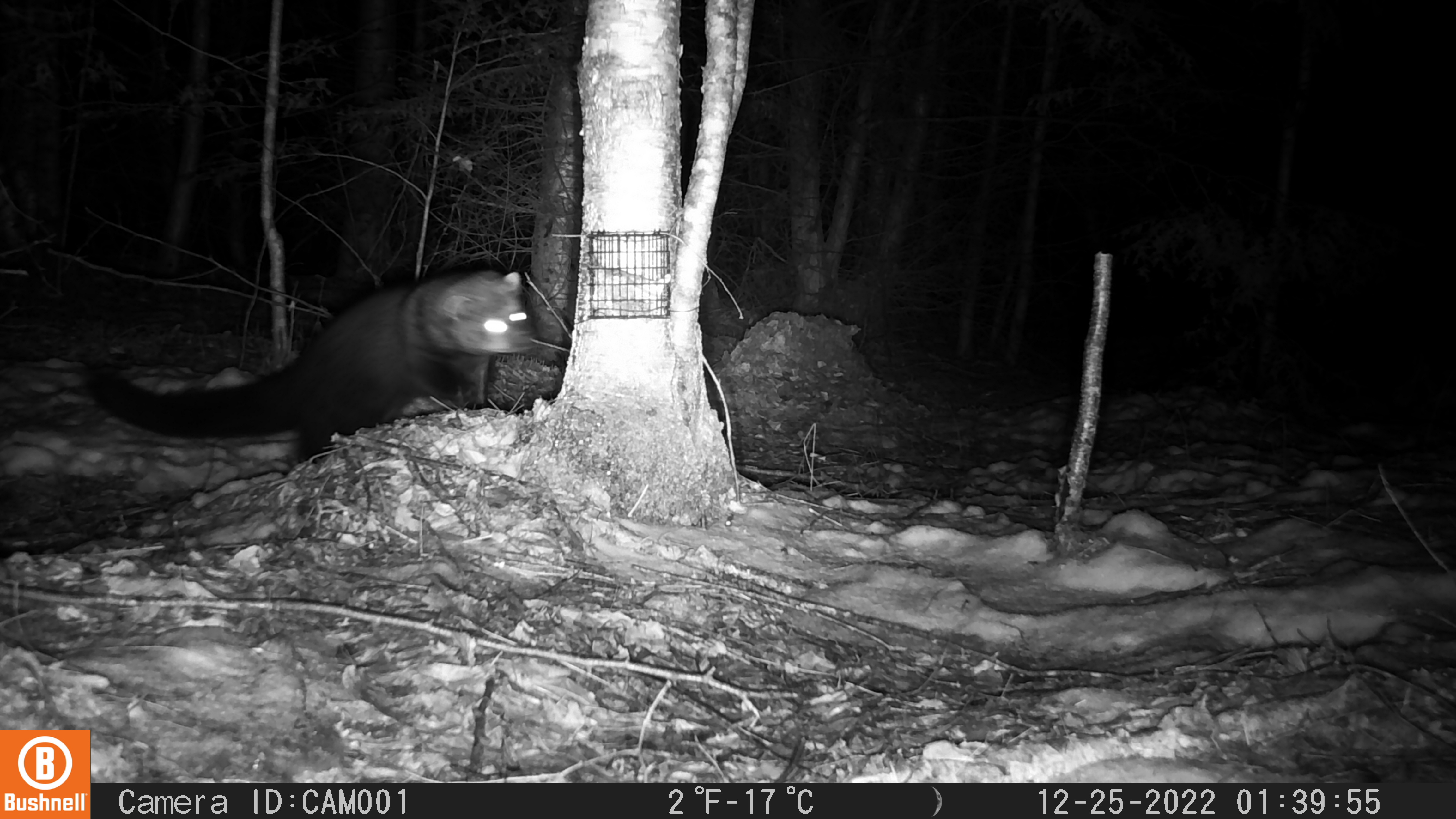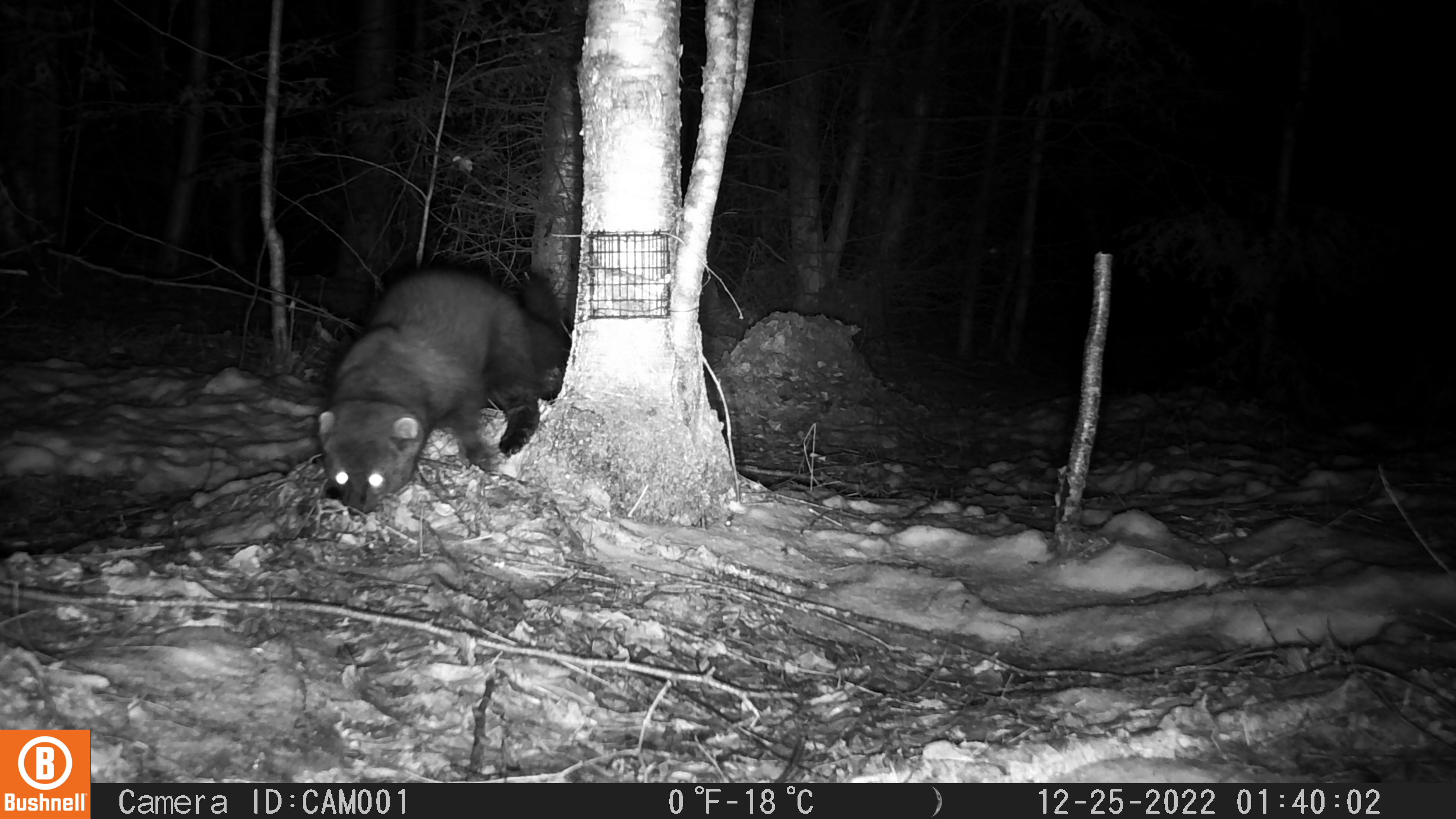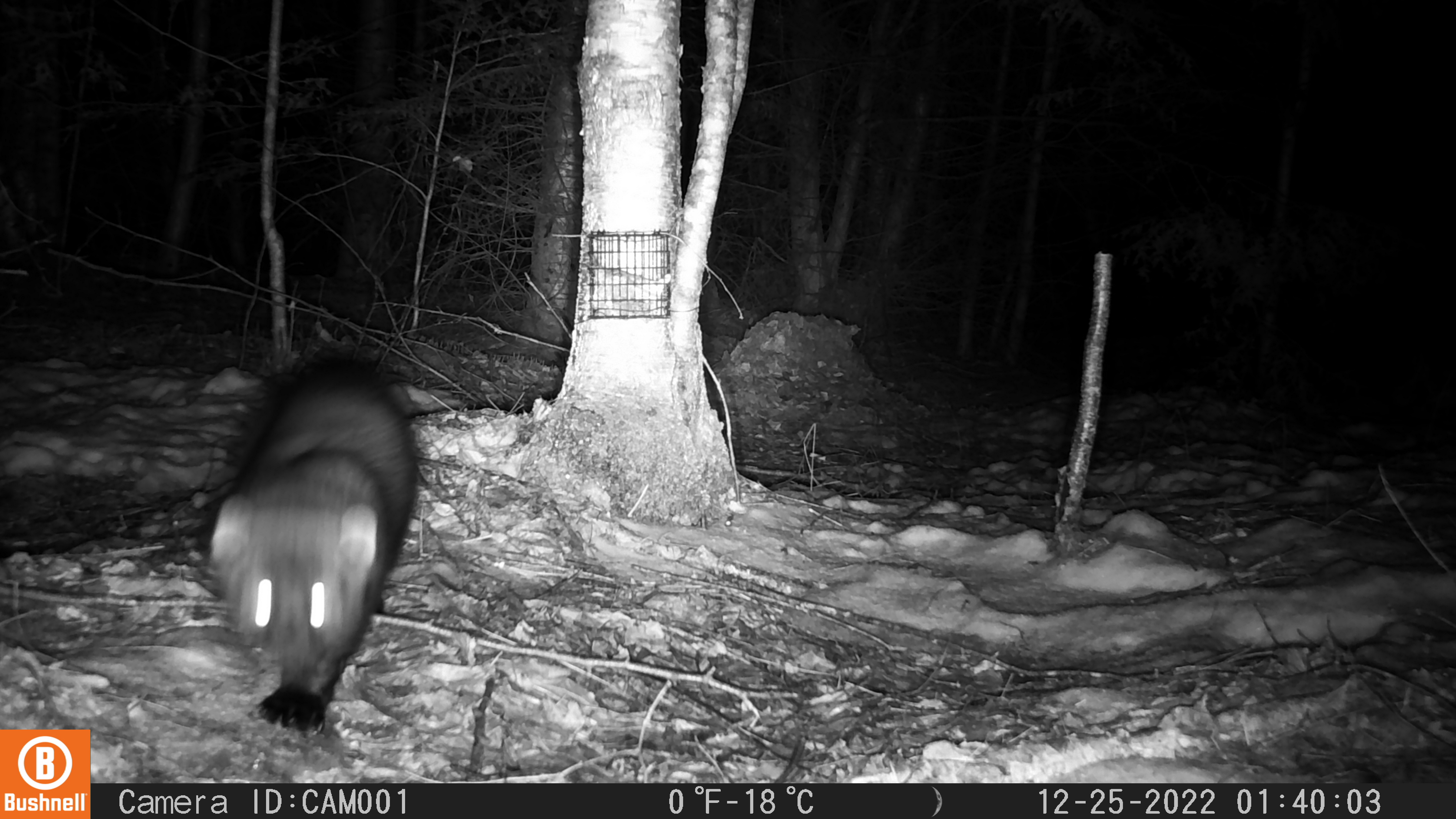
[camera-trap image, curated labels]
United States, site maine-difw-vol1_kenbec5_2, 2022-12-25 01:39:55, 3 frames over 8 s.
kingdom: Animalia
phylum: Chordata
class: Mammalia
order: Carnivora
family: Mustelidae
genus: Pekania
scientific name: Pekania pennanti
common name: fisher